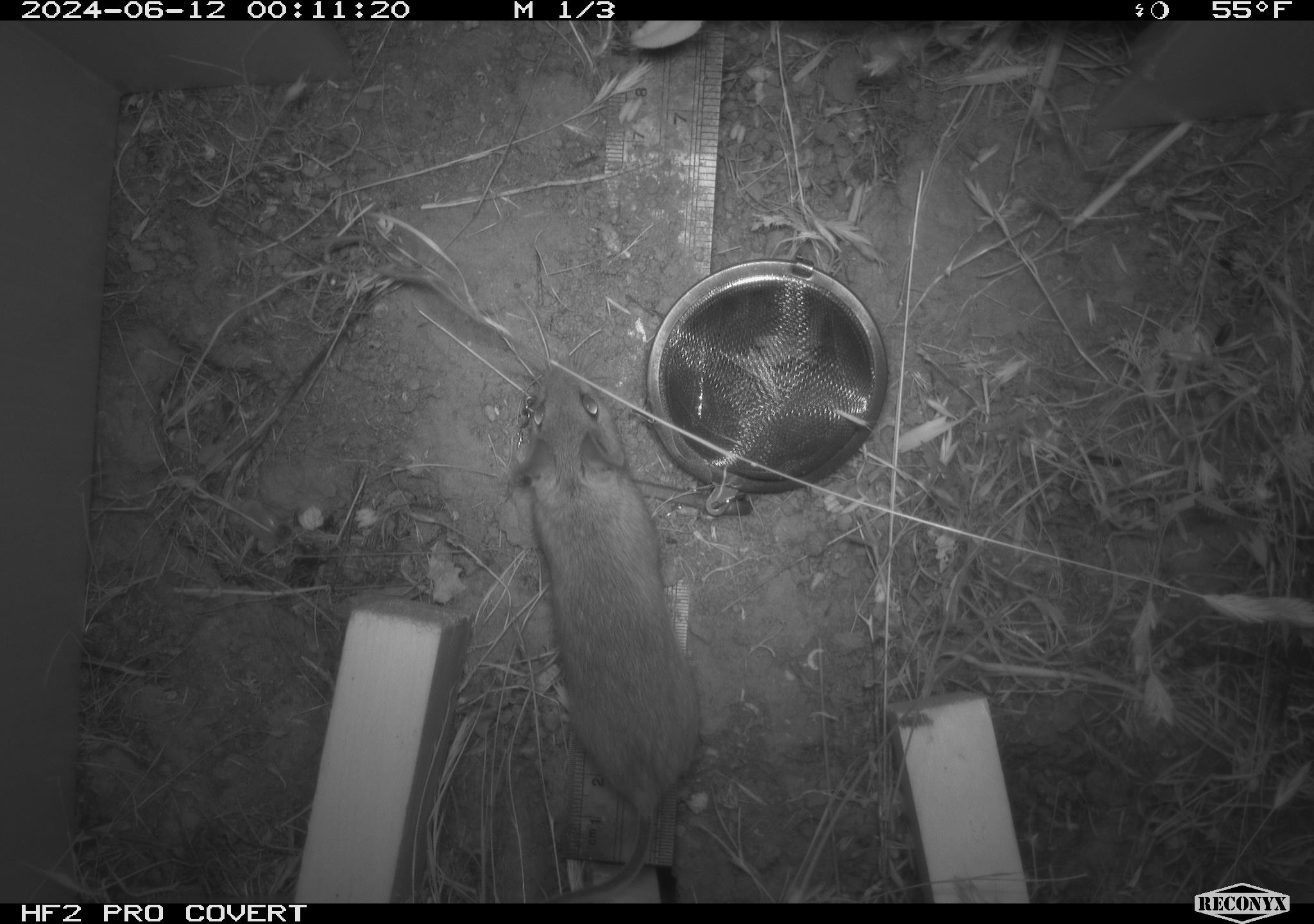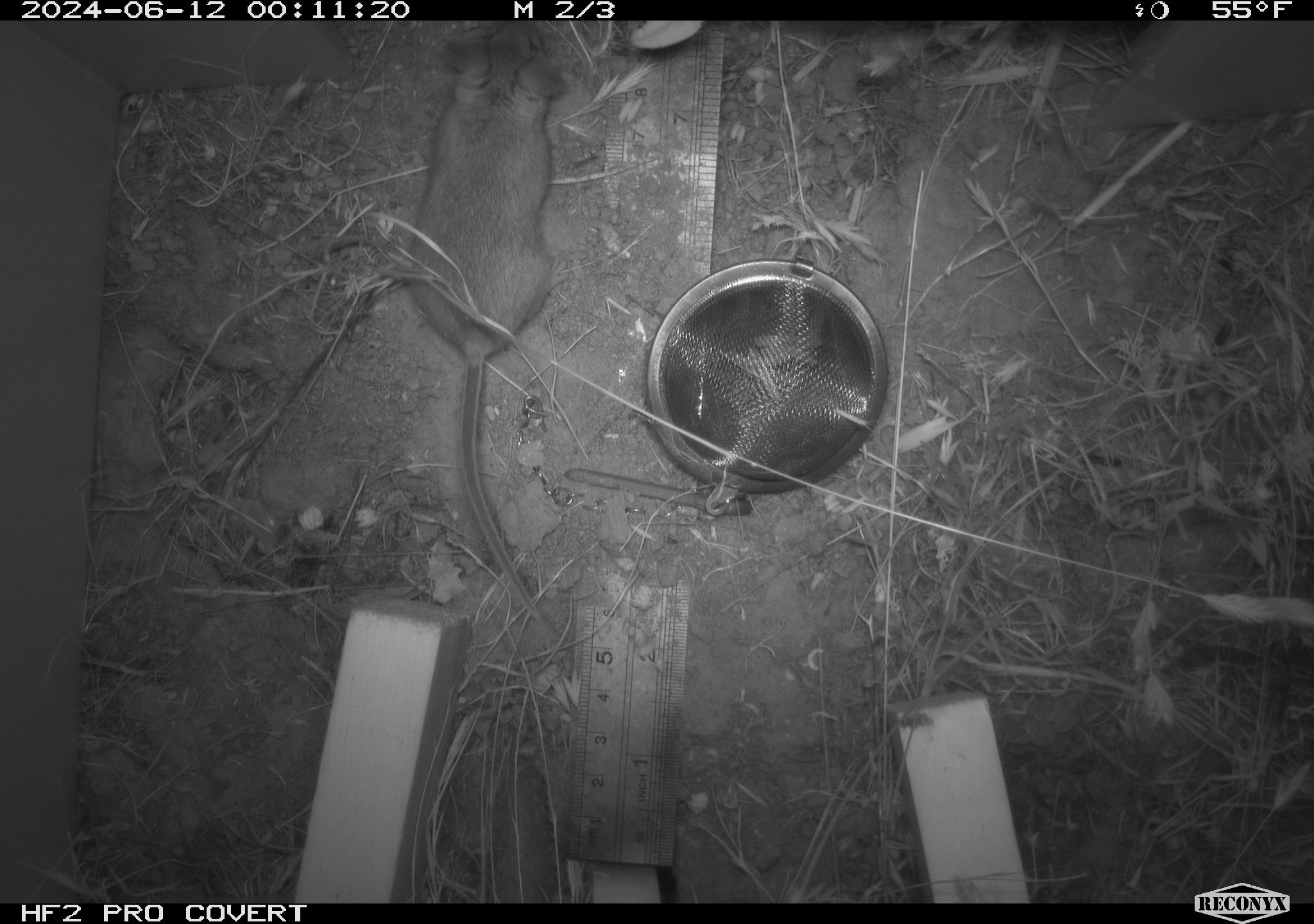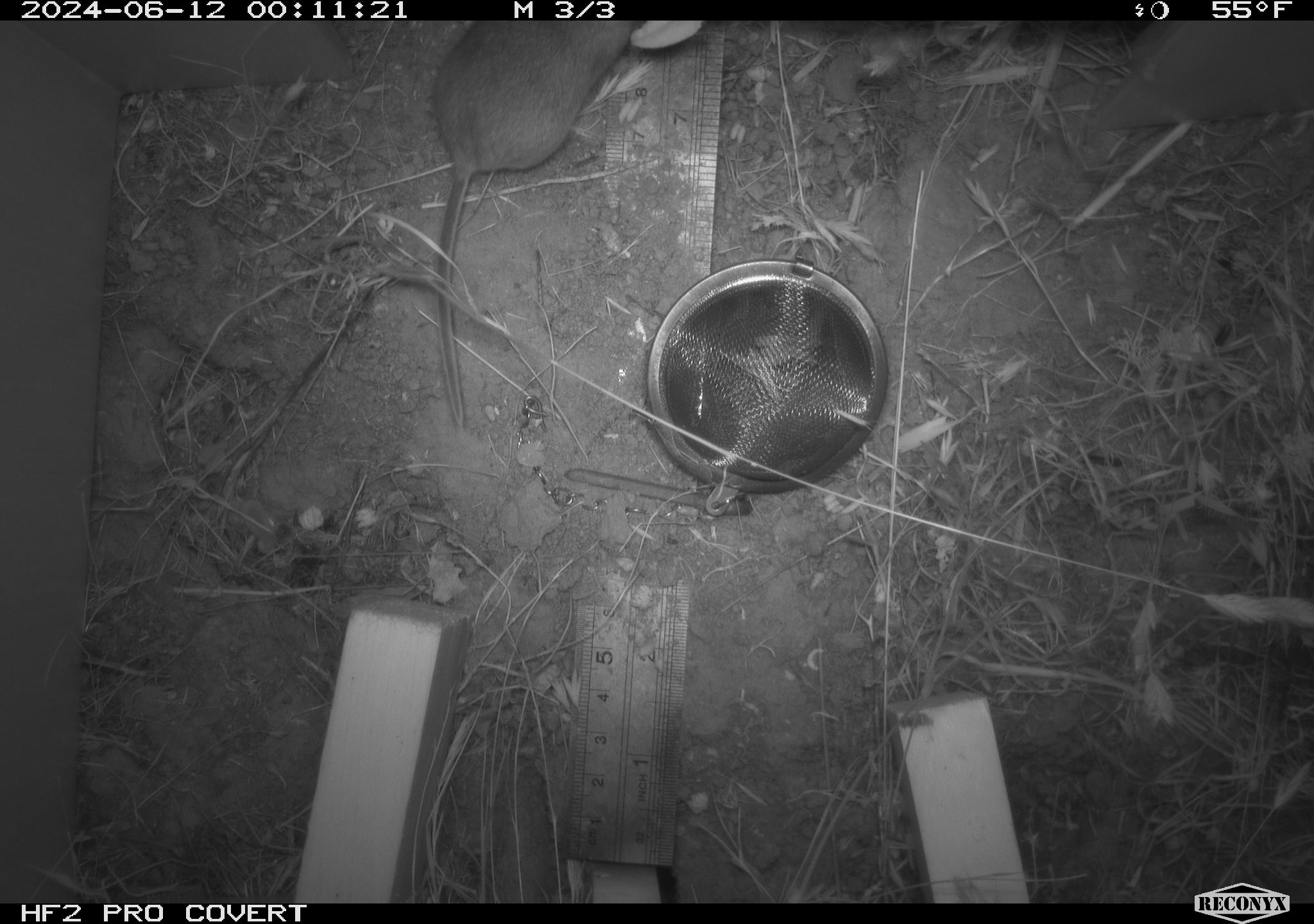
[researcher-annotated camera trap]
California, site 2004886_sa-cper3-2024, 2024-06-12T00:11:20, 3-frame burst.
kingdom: Animalia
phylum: Chordata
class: Mammalia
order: Rodentia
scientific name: Rodentia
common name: rodent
Rodent (Rodentia).